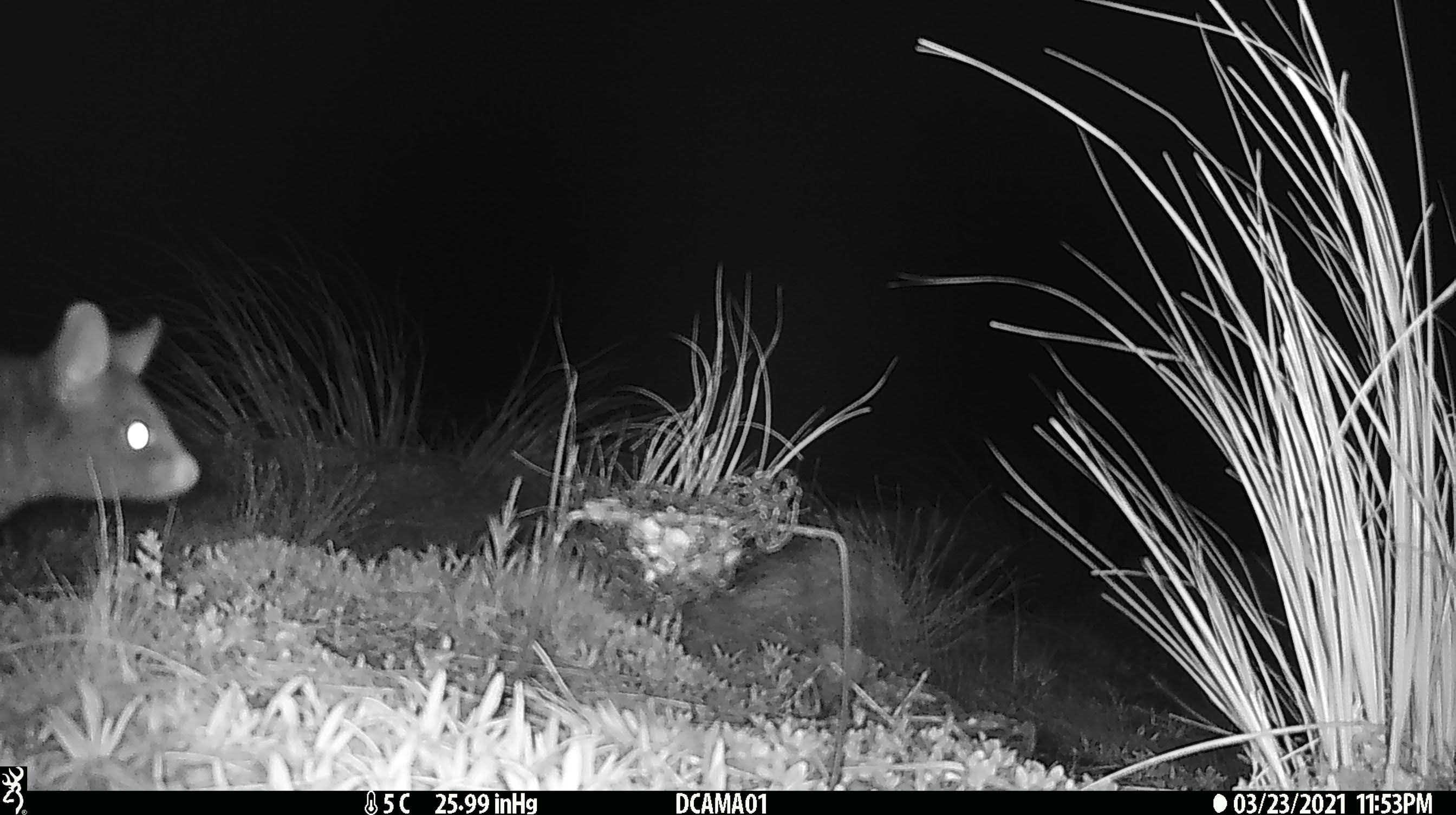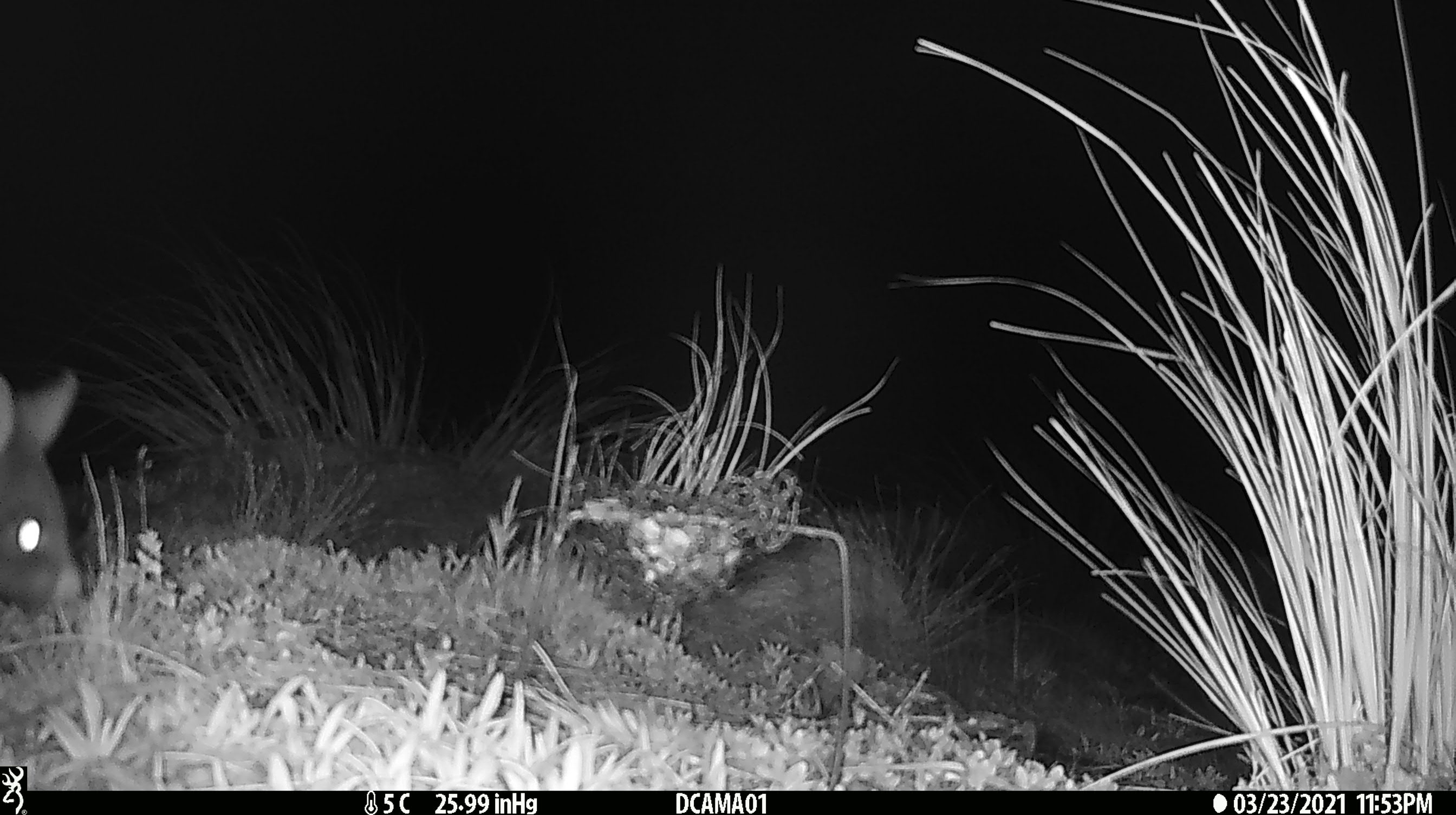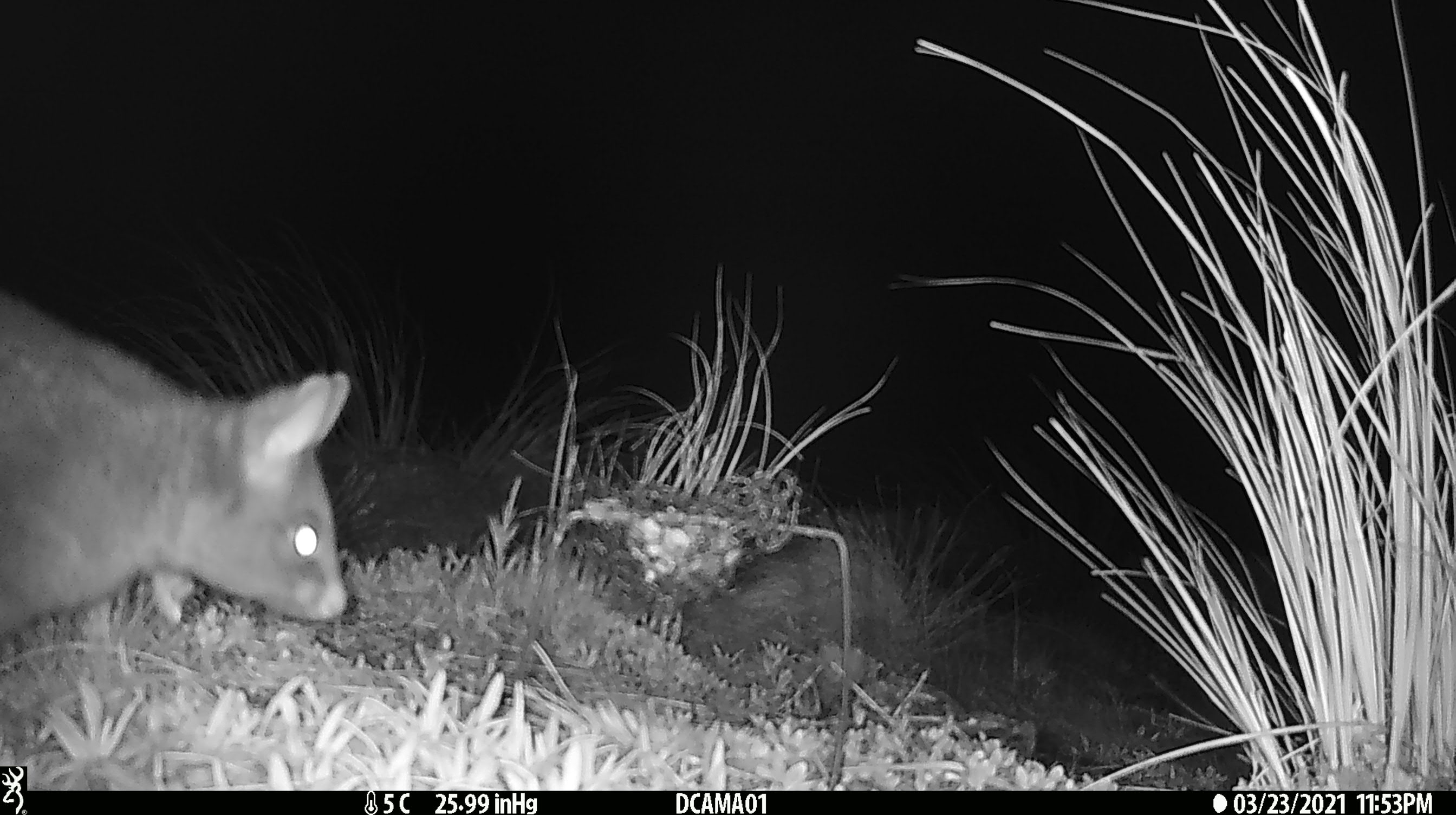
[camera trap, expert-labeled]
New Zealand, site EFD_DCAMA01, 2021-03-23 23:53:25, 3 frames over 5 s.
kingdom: Animalia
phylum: Chordata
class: Mammalia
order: Diprotodontia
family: Phalangeridae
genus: Trichosurus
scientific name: Trichosurus vulpecula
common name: common brushtail possum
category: possum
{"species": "possum (common brushtail possum) (Trichosurus vulpecula)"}